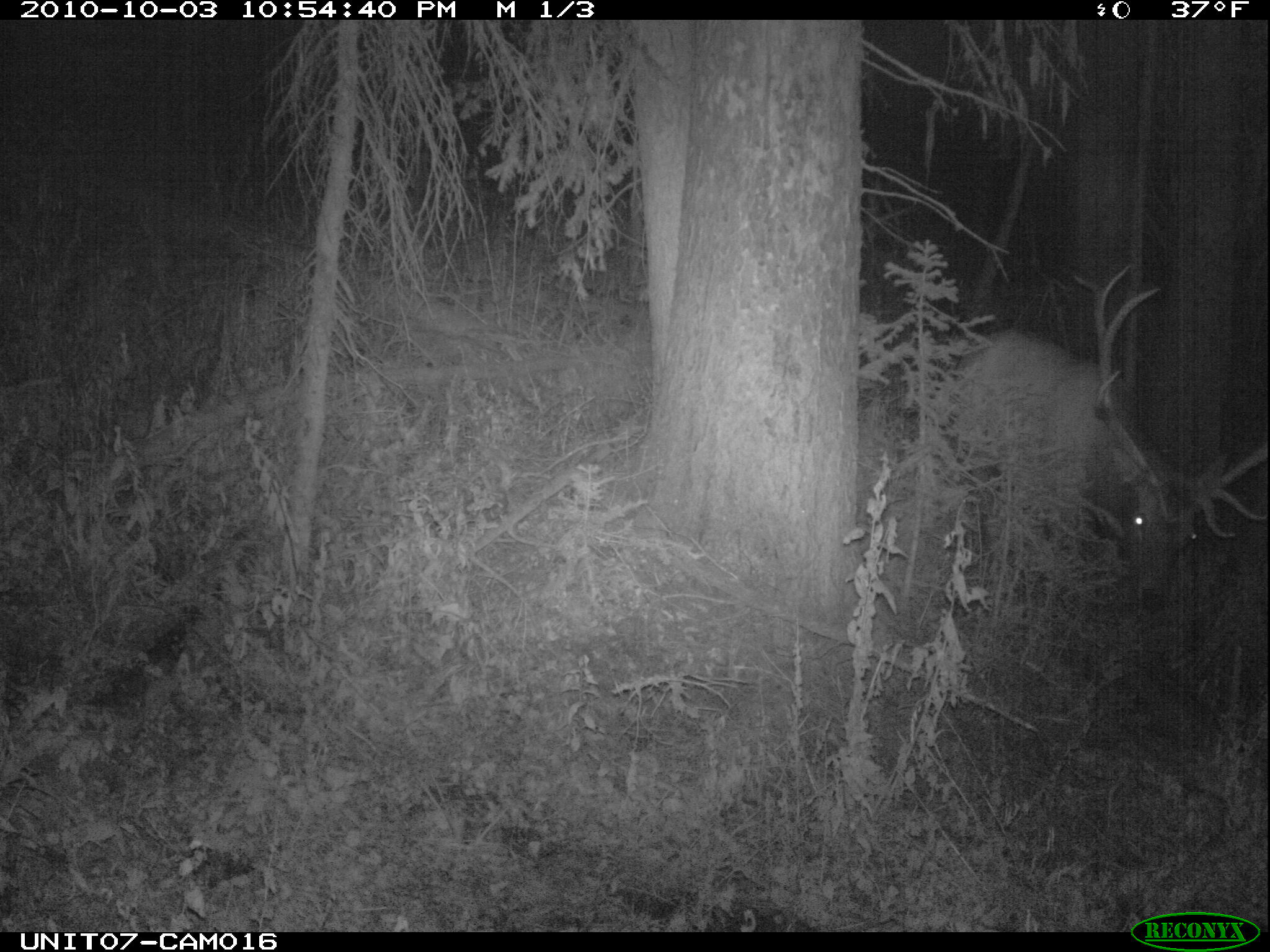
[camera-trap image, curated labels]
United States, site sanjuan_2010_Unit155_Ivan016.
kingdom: Animalia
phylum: Chordata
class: Mammalia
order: Artiodactyla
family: Cervidae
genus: Cervus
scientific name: Cervus elaphus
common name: red deer